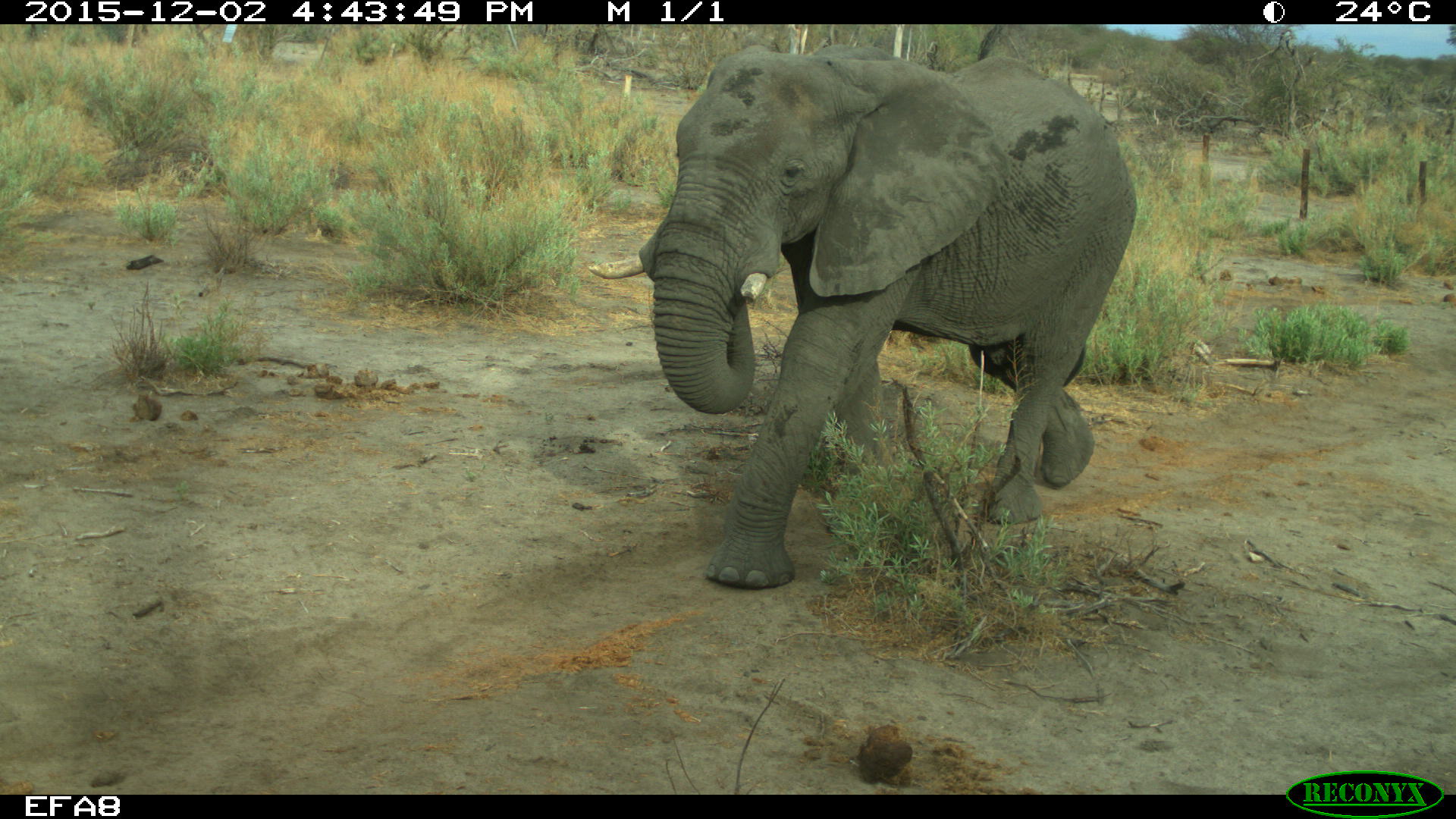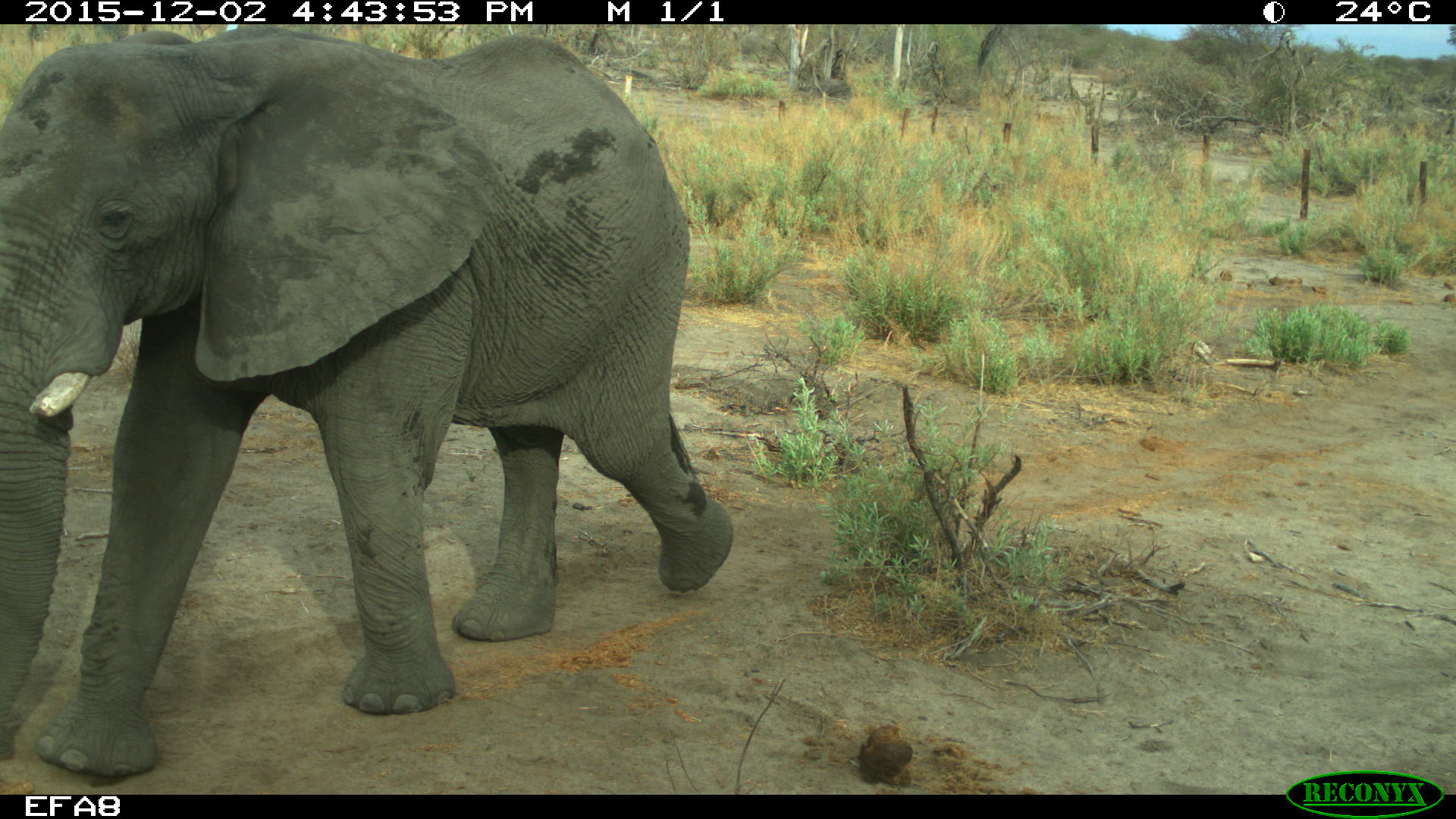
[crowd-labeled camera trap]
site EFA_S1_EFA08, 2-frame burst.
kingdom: Animalia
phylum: Chordata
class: Mammalia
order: Proboscidea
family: Elephantidae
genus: Loxodonta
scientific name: Loxodonta africana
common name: african bush elephant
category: elephant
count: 1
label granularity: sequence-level